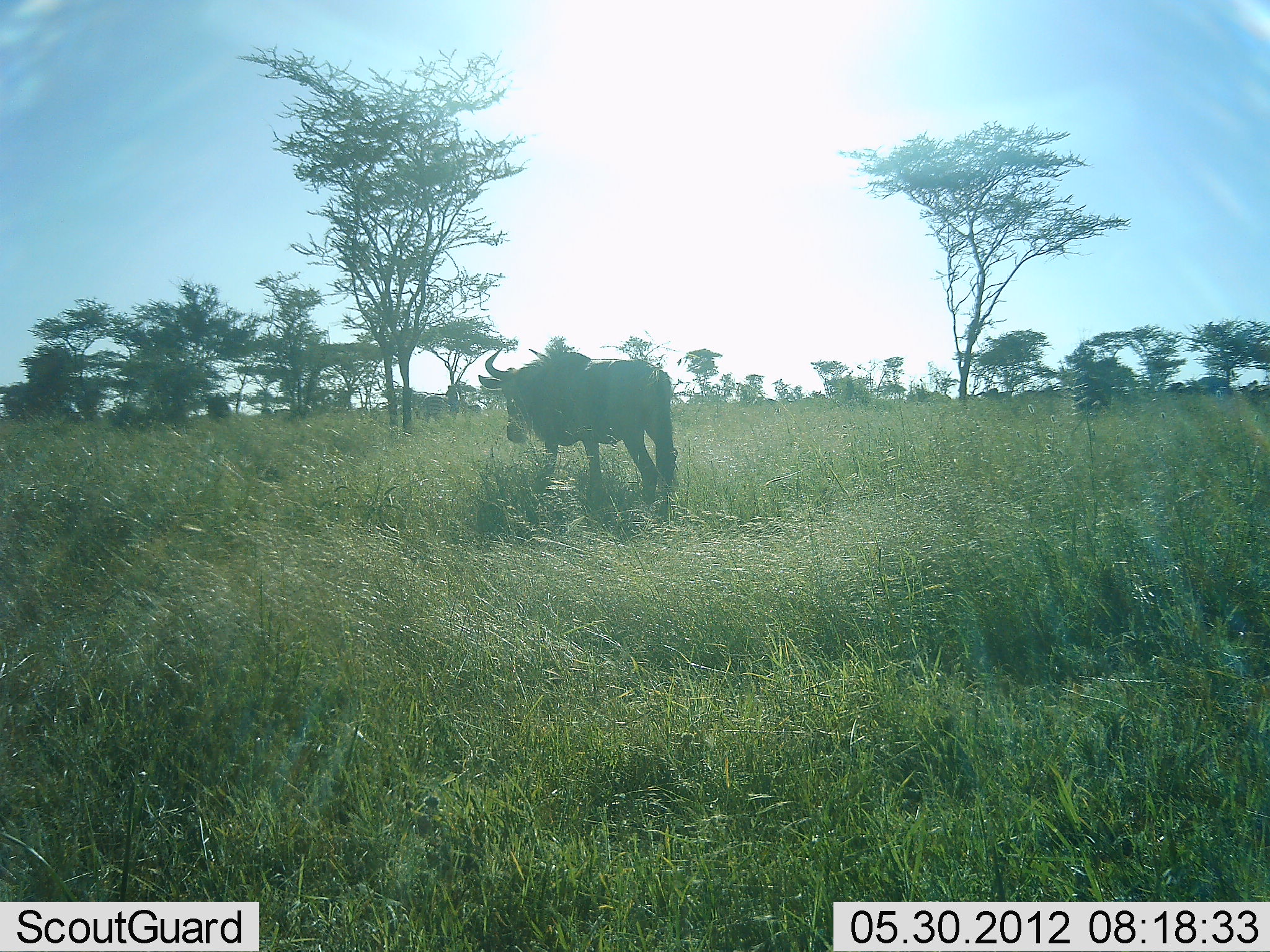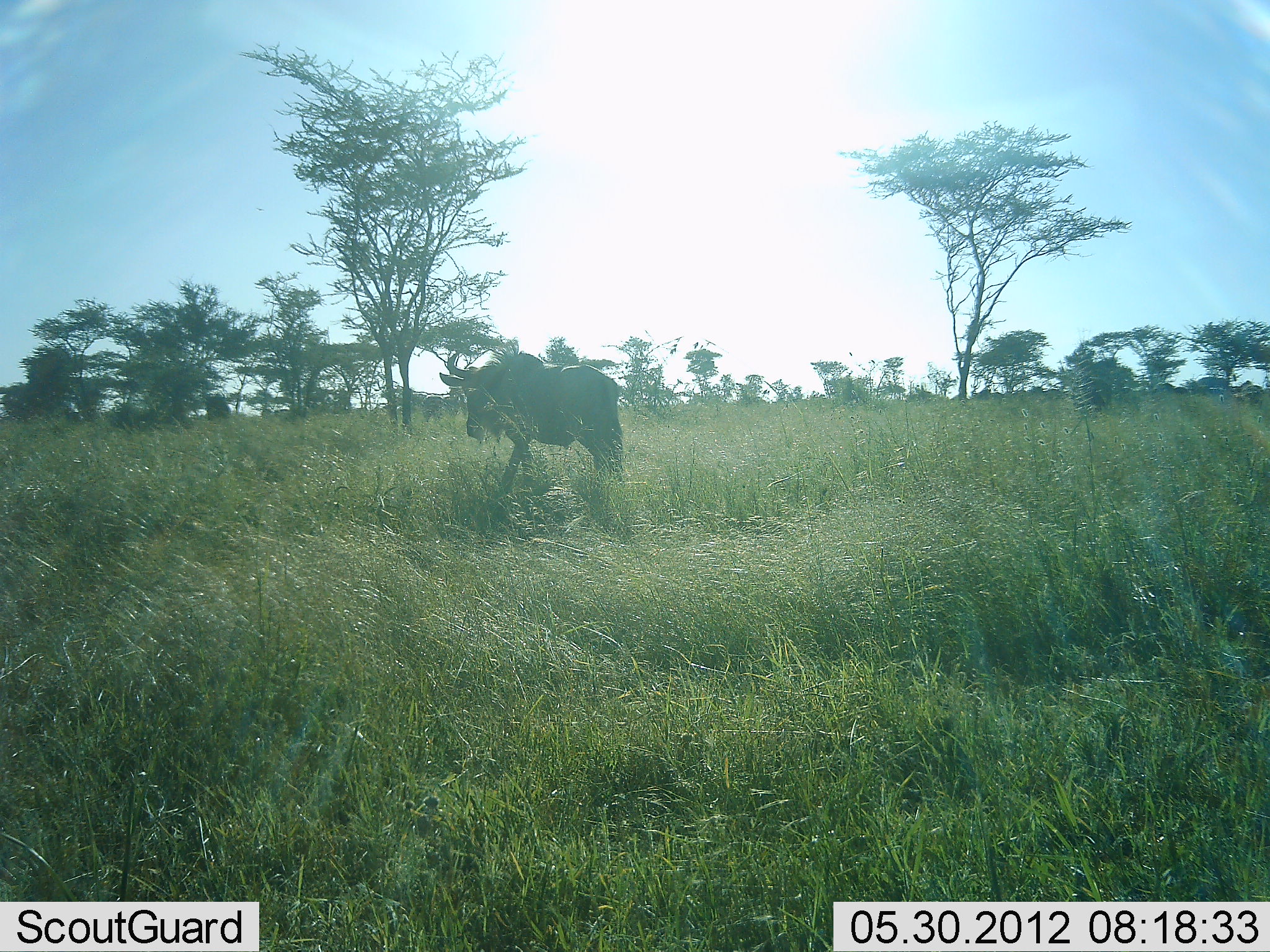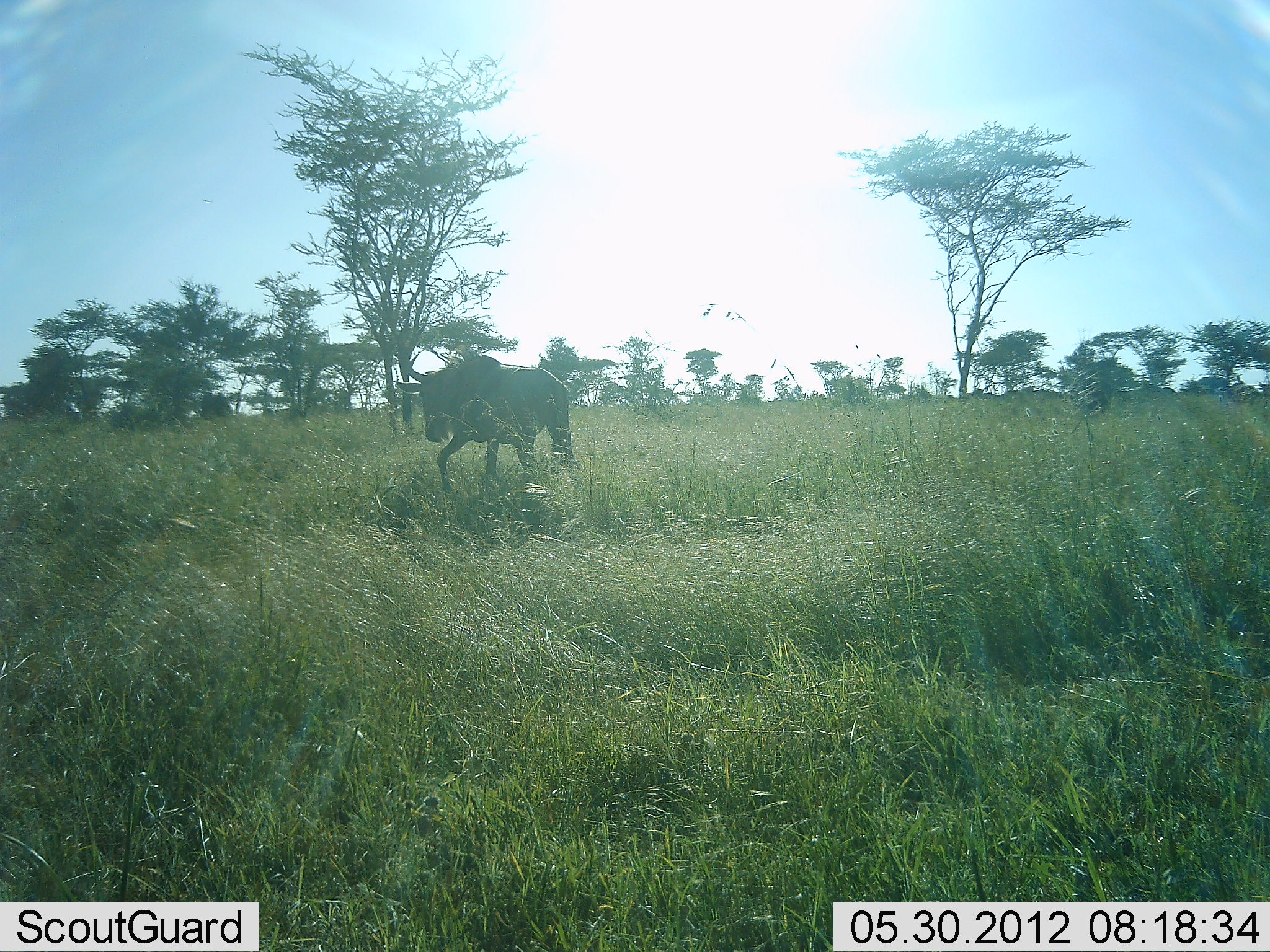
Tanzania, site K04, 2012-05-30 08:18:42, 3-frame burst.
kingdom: Animalia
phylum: Chordata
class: Mammalia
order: Artiodactyla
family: Bovidae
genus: Connochaetes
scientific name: Connochaetes taurinus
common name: blue wildebeest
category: wildebeest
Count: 1.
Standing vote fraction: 50%.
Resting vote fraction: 0%.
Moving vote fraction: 50%.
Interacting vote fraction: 0%.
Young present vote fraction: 0%.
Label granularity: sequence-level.